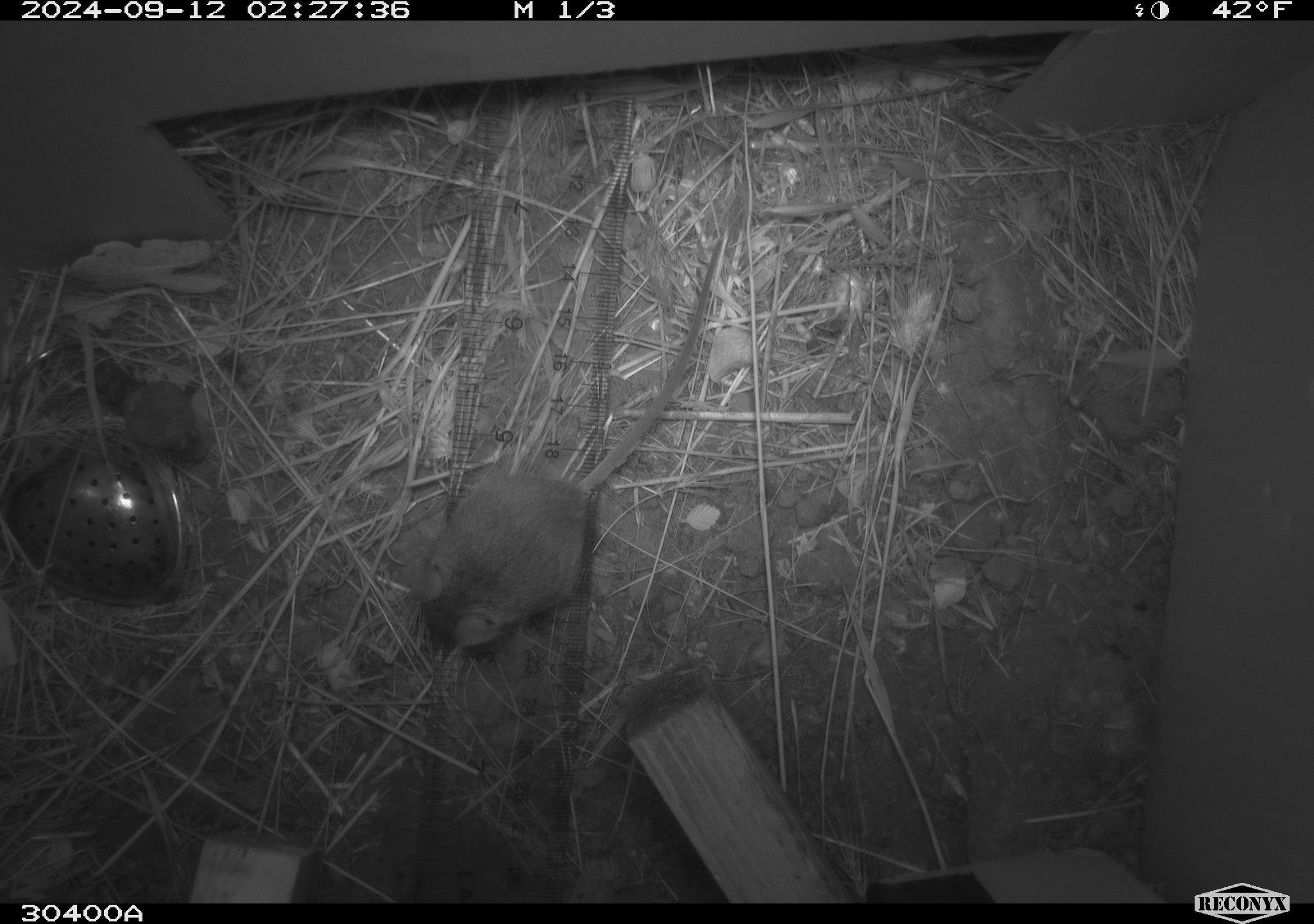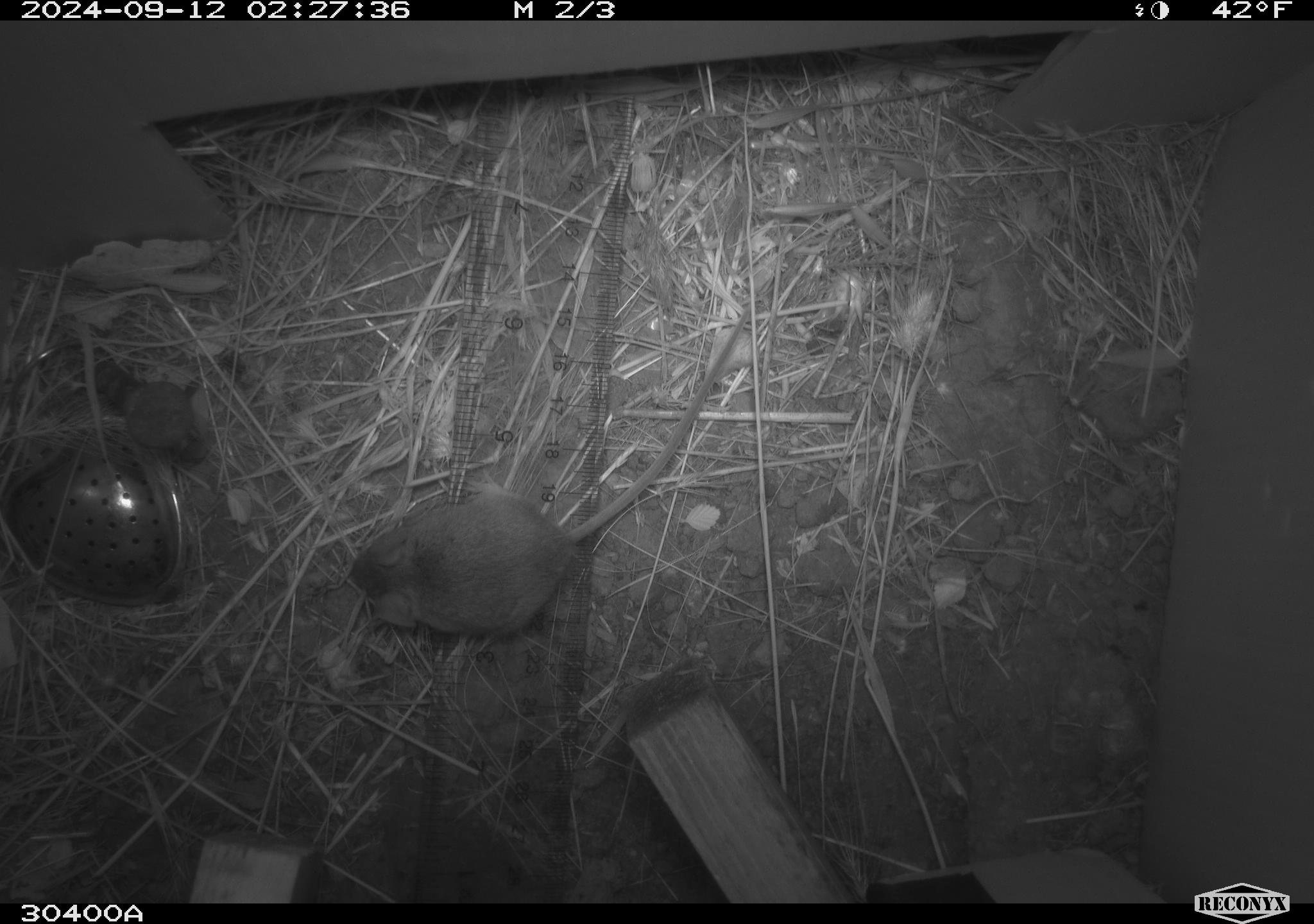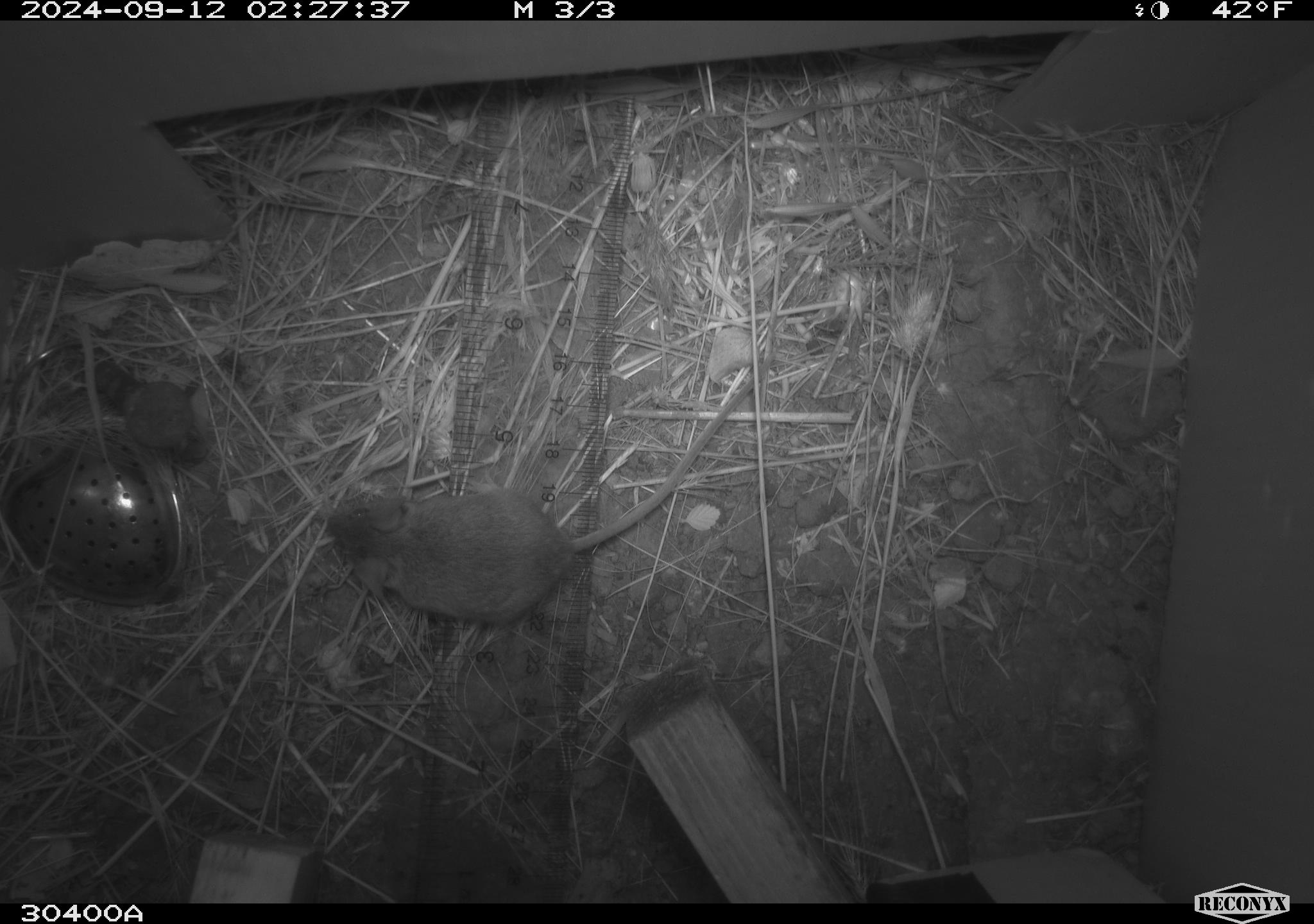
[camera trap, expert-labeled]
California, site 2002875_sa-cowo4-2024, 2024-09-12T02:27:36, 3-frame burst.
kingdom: Animalia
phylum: Chordata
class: Mammalia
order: Rodentia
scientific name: Rodentia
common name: mouse species